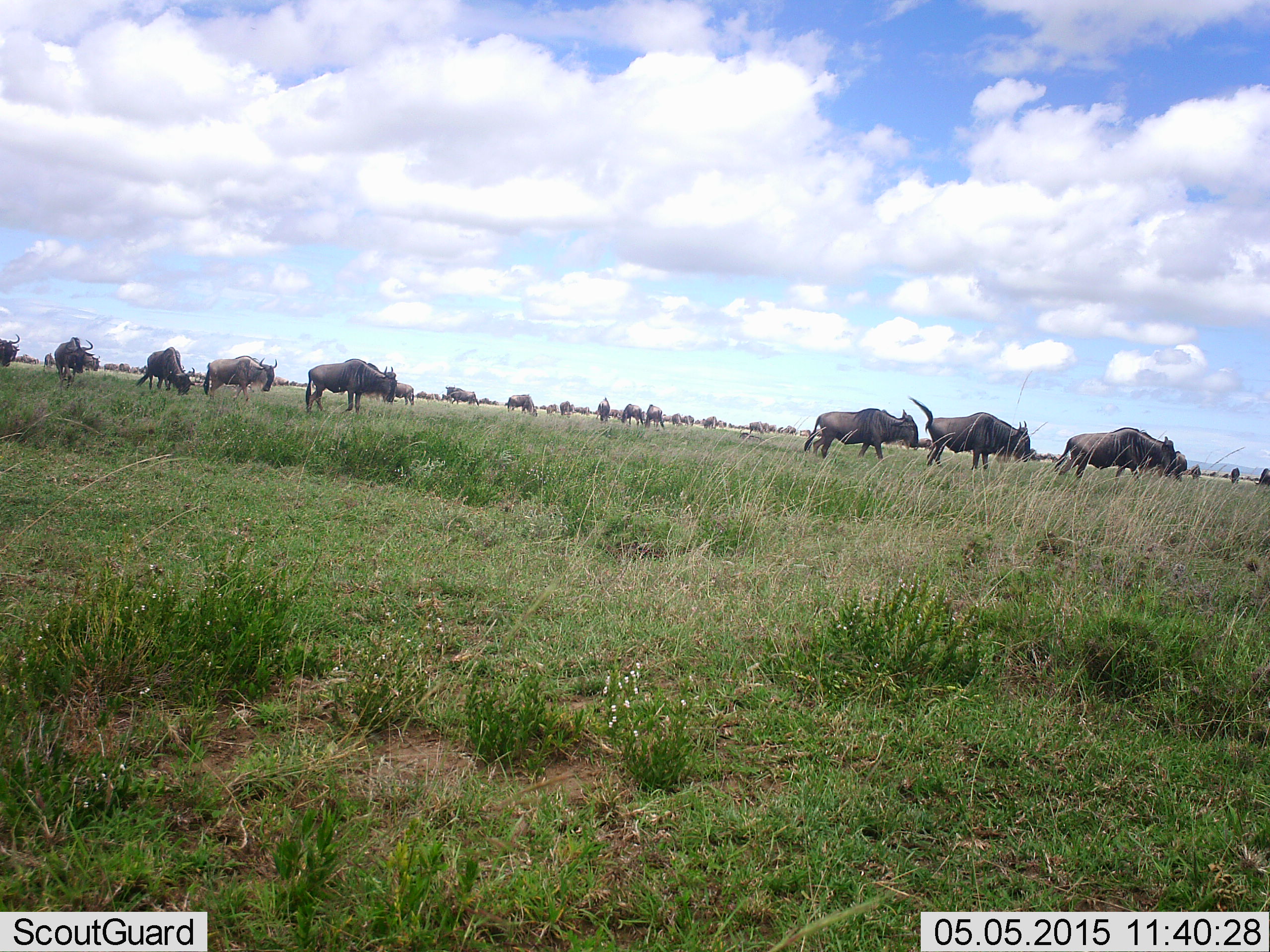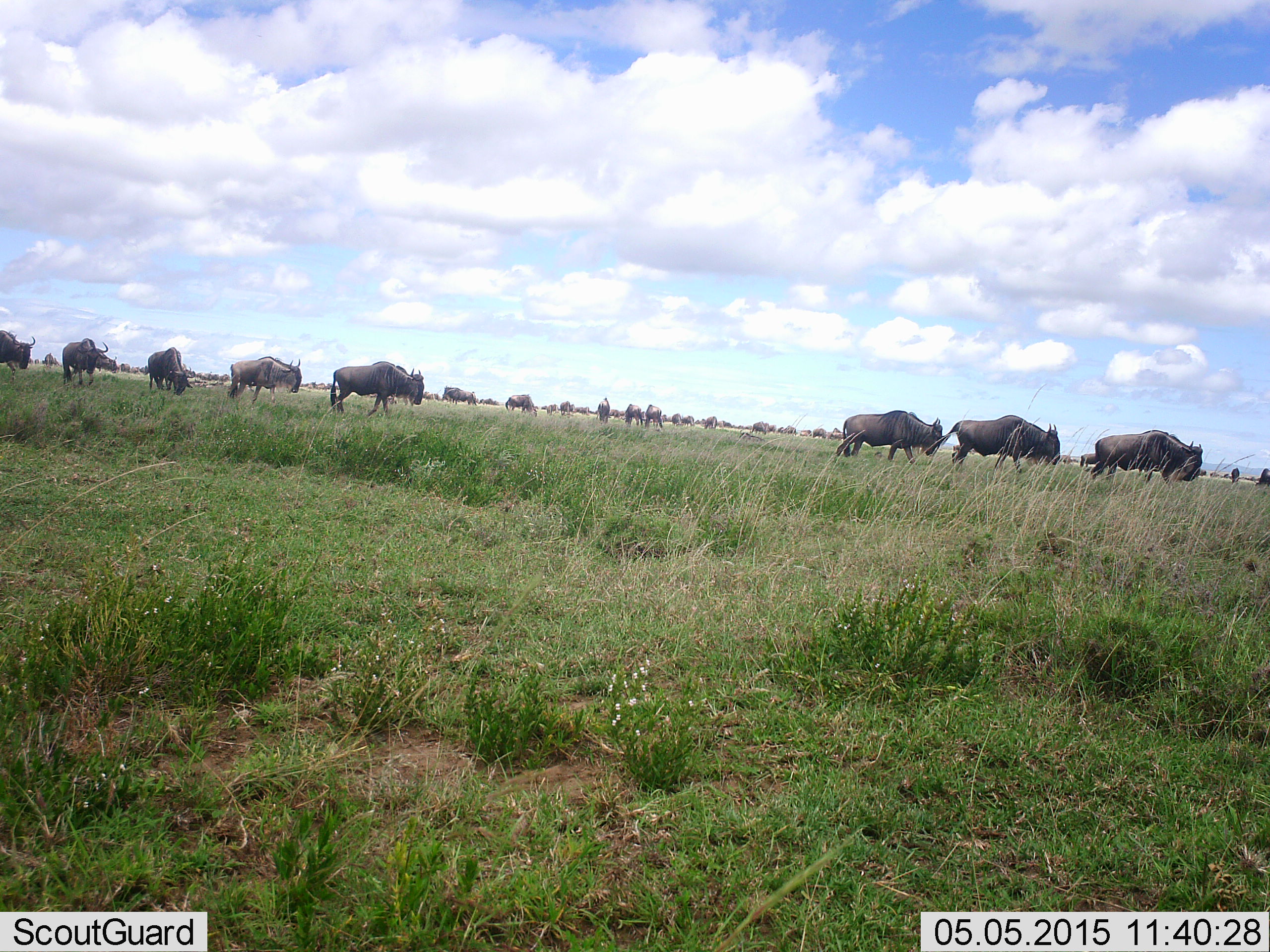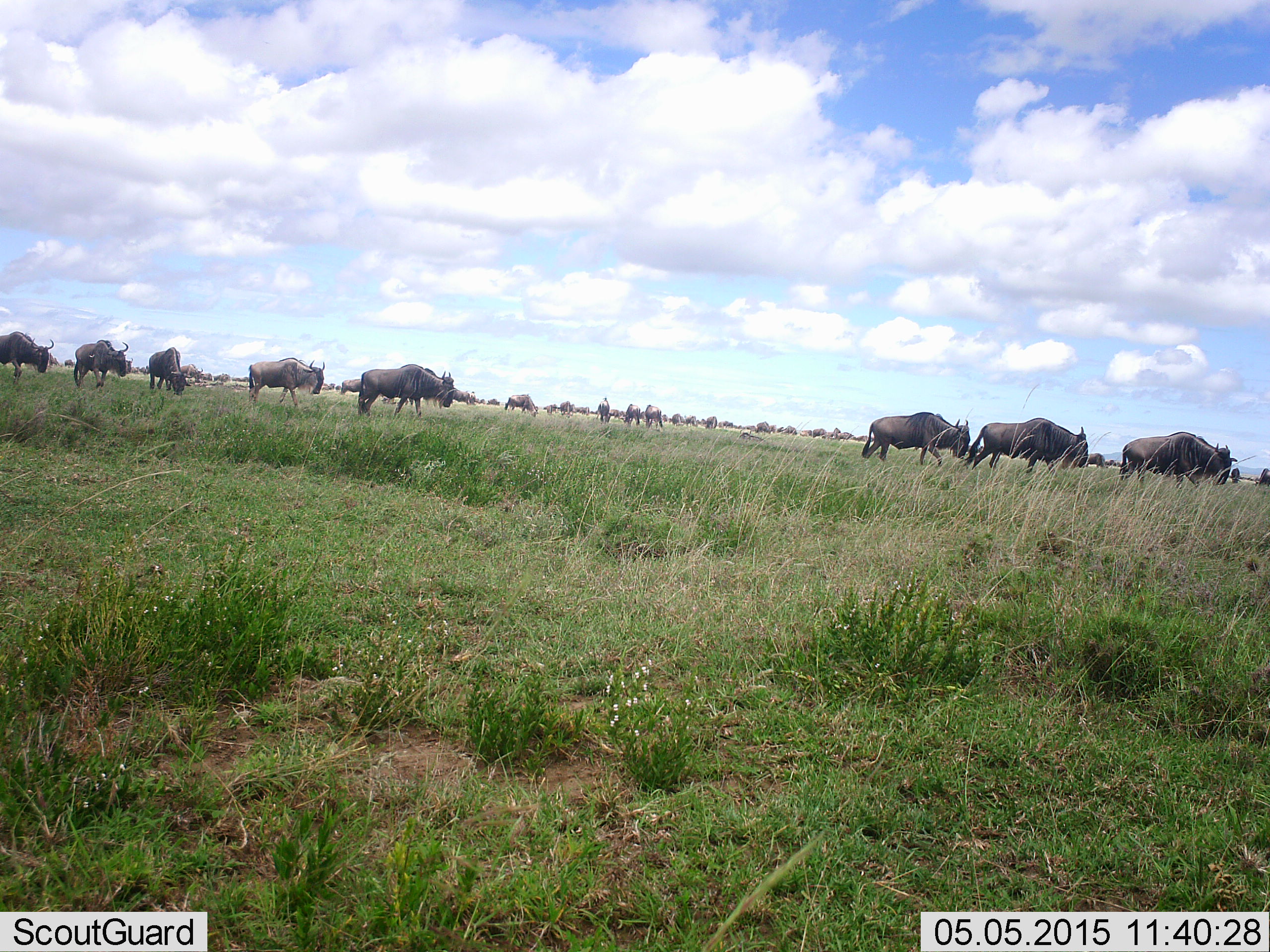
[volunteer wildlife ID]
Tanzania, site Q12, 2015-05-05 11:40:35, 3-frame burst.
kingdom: Animalia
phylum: Chordata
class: Mammalia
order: Artiodactyla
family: Bovidae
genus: Connochaetes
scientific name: Connochaetes taurinus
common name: blue wildebeest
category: wildebeest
Wildebeest (blue wildebeest) (Connochaetes taurinus), count 11-50. Behavior (volunteer vote fractions): standing 30%, resting 10%, moving 100%, interacting 10%. Young present (vote fraction): 0%. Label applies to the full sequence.